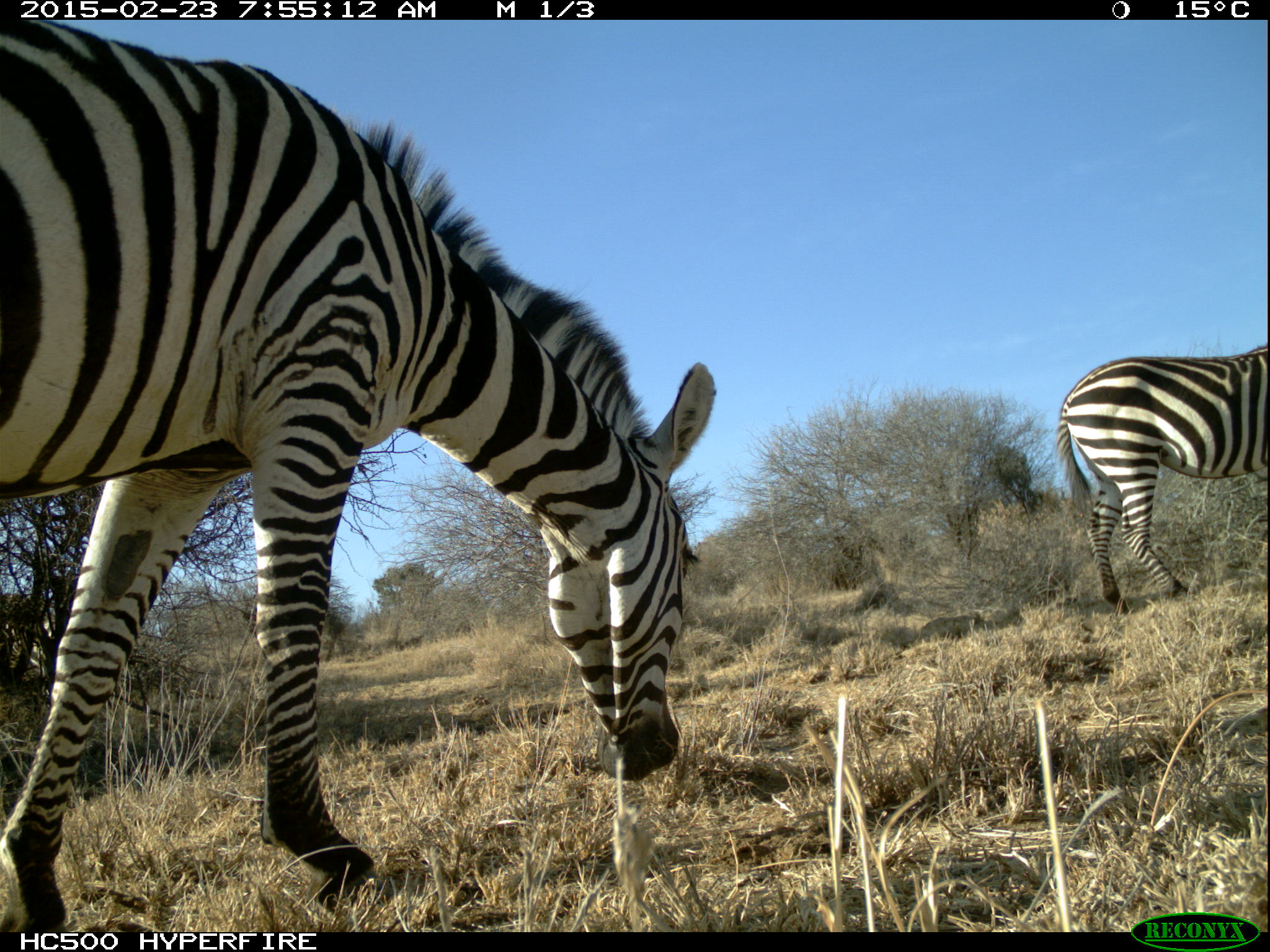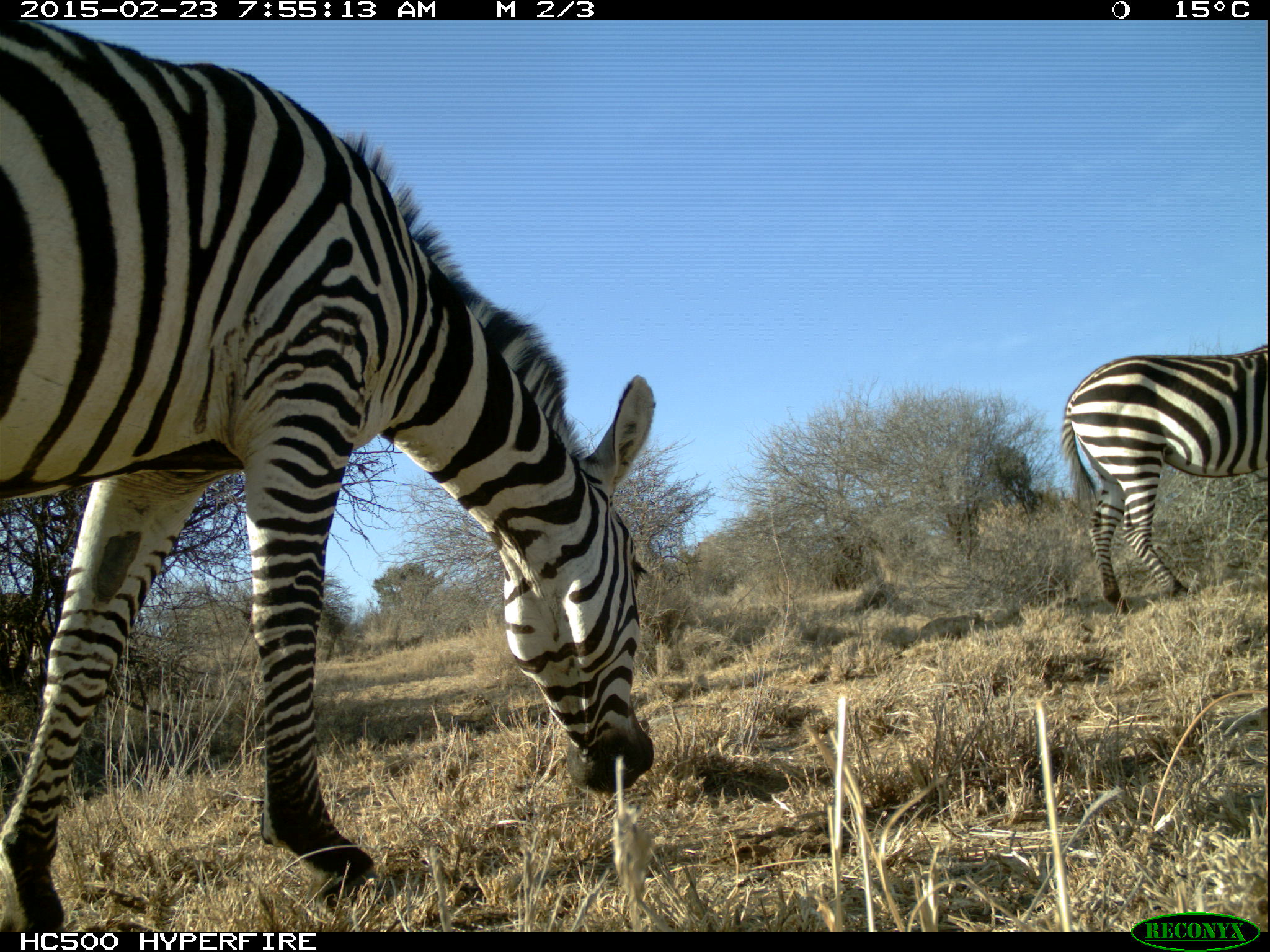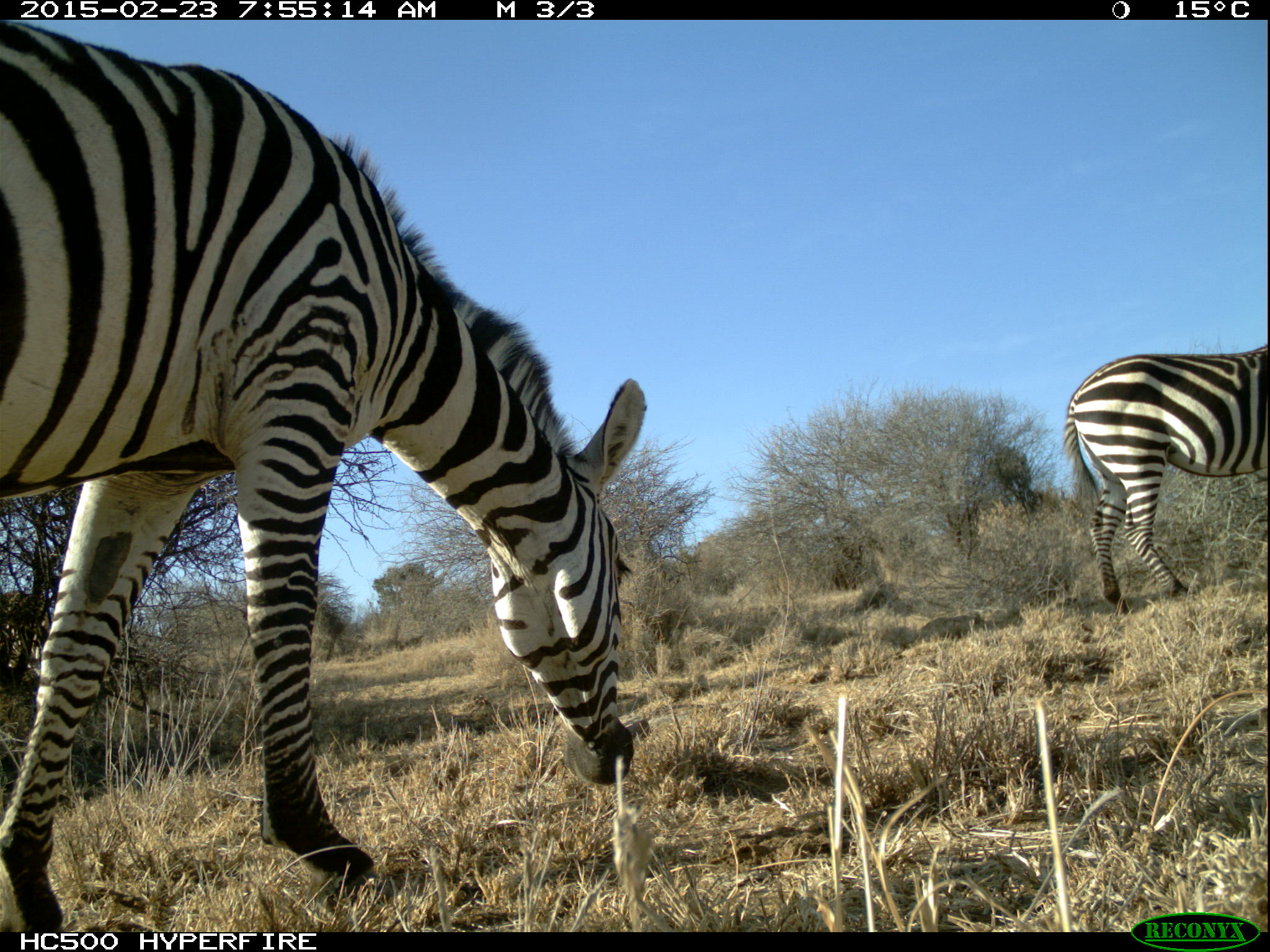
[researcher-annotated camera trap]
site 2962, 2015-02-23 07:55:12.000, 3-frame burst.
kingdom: Animalia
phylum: Chordata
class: Mammalia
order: Perissodactyla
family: Equidae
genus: Equus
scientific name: Equus quagga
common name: plains zebra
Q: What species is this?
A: Equus quagga (plains zebra).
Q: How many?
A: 6.